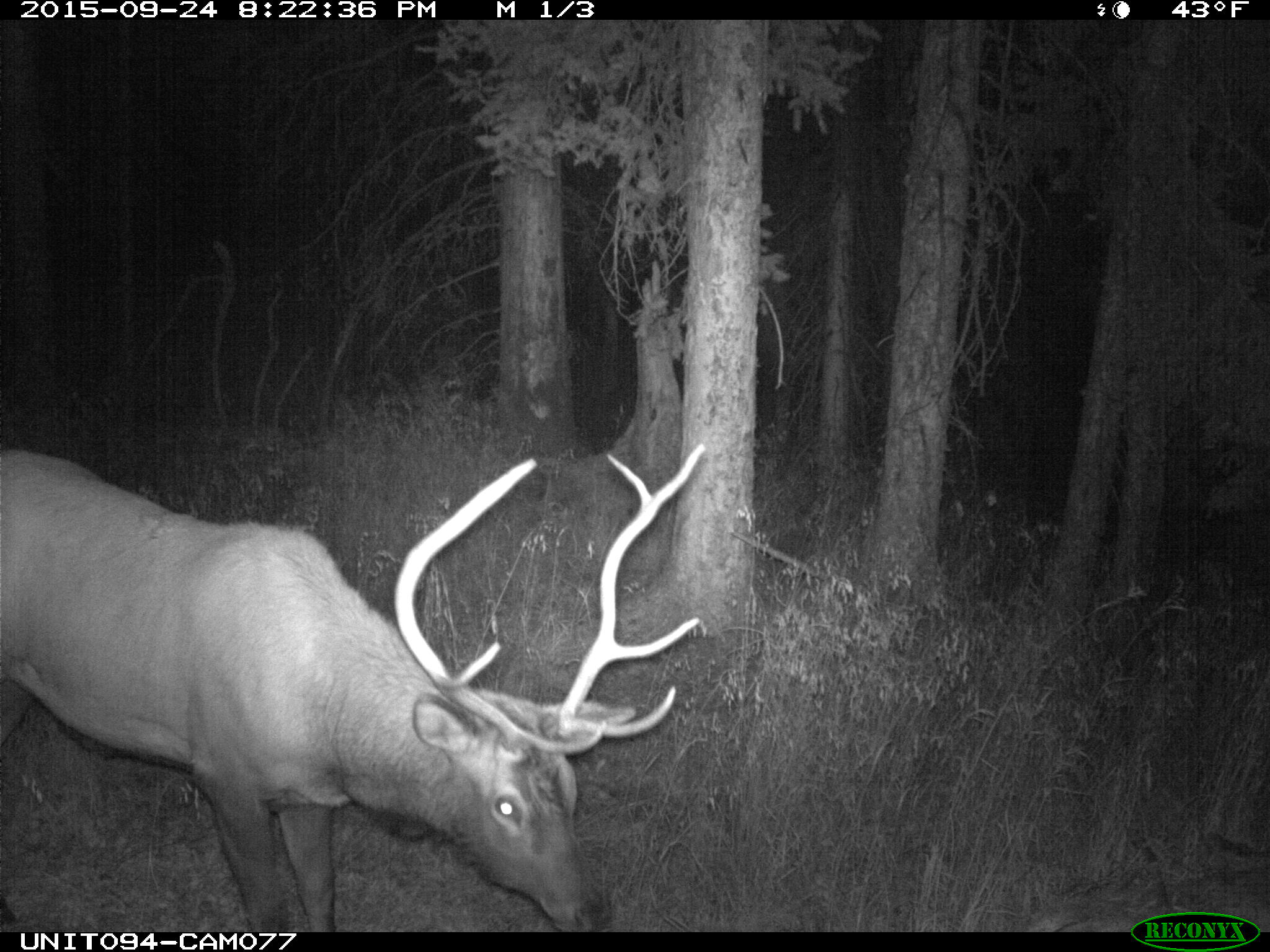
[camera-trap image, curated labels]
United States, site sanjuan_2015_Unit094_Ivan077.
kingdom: Animalia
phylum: Chordata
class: Mammalia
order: Artiodactyla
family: Cervidae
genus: Cervus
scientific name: Cervus elaphus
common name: red deer